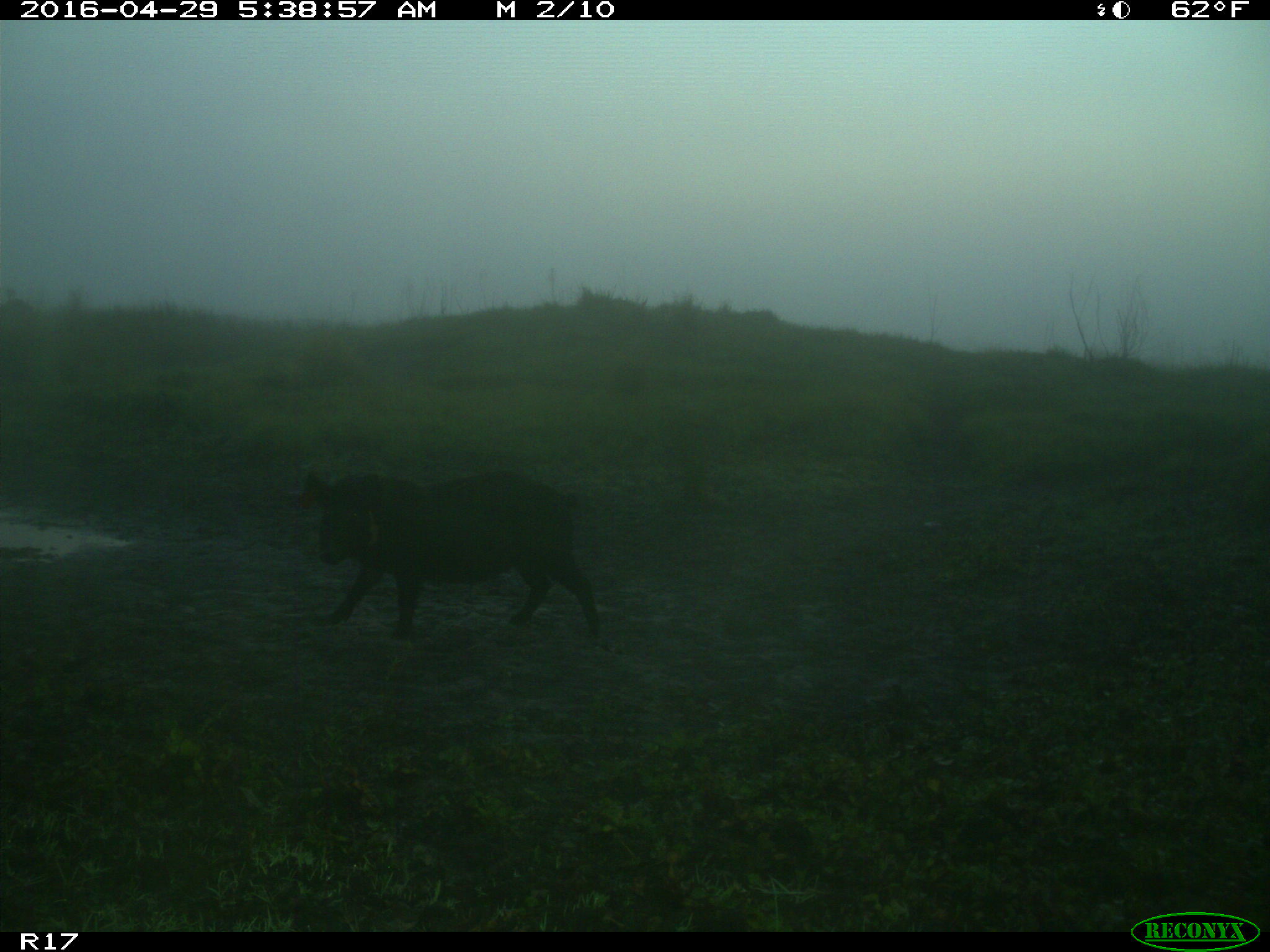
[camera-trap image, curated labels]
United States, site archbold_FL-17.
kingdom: Animalia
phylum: Chordata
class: Mammalia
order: Artiodactyla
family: Suidae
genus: Sus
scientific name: Sus scrofa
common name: wild boar